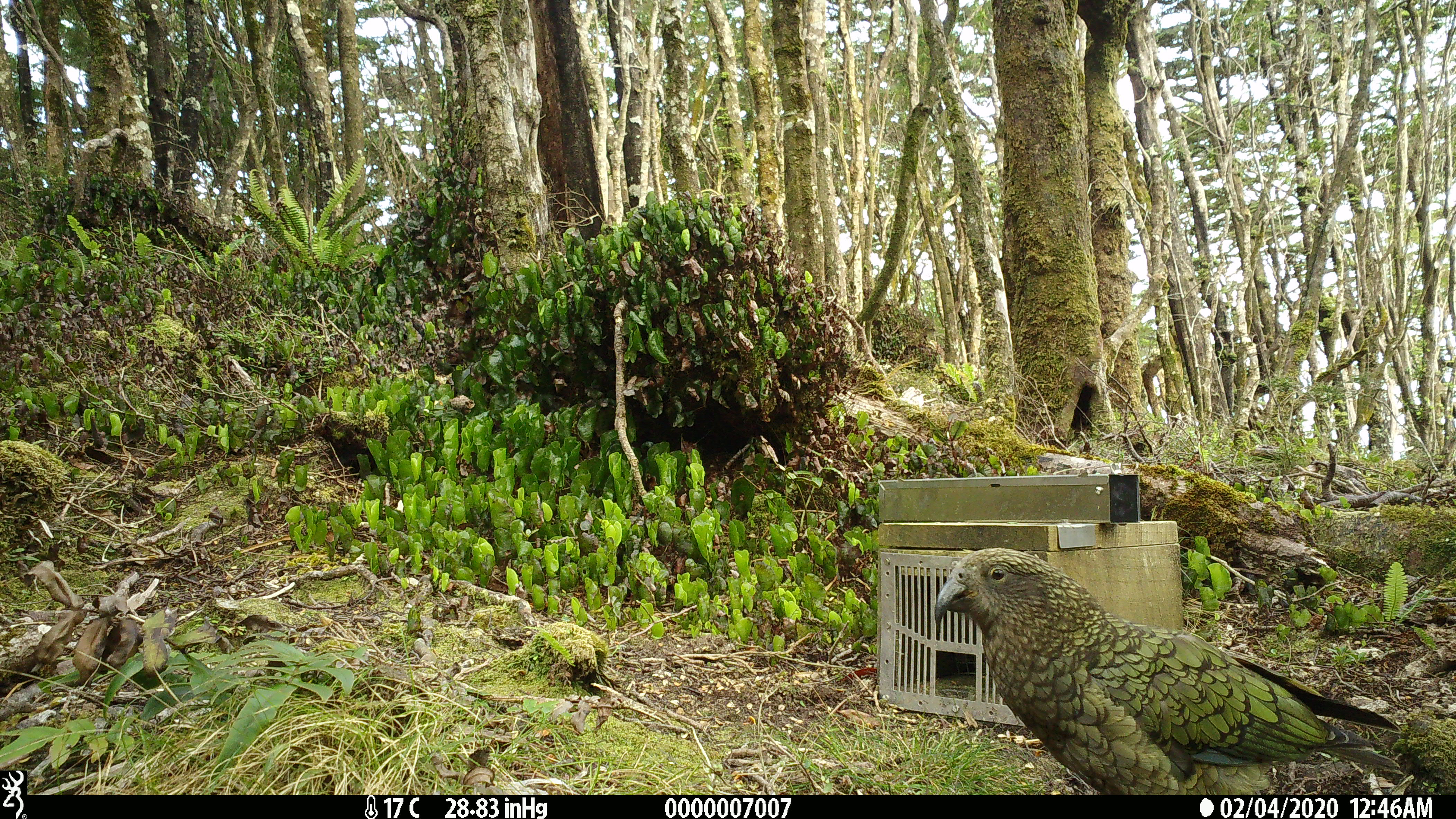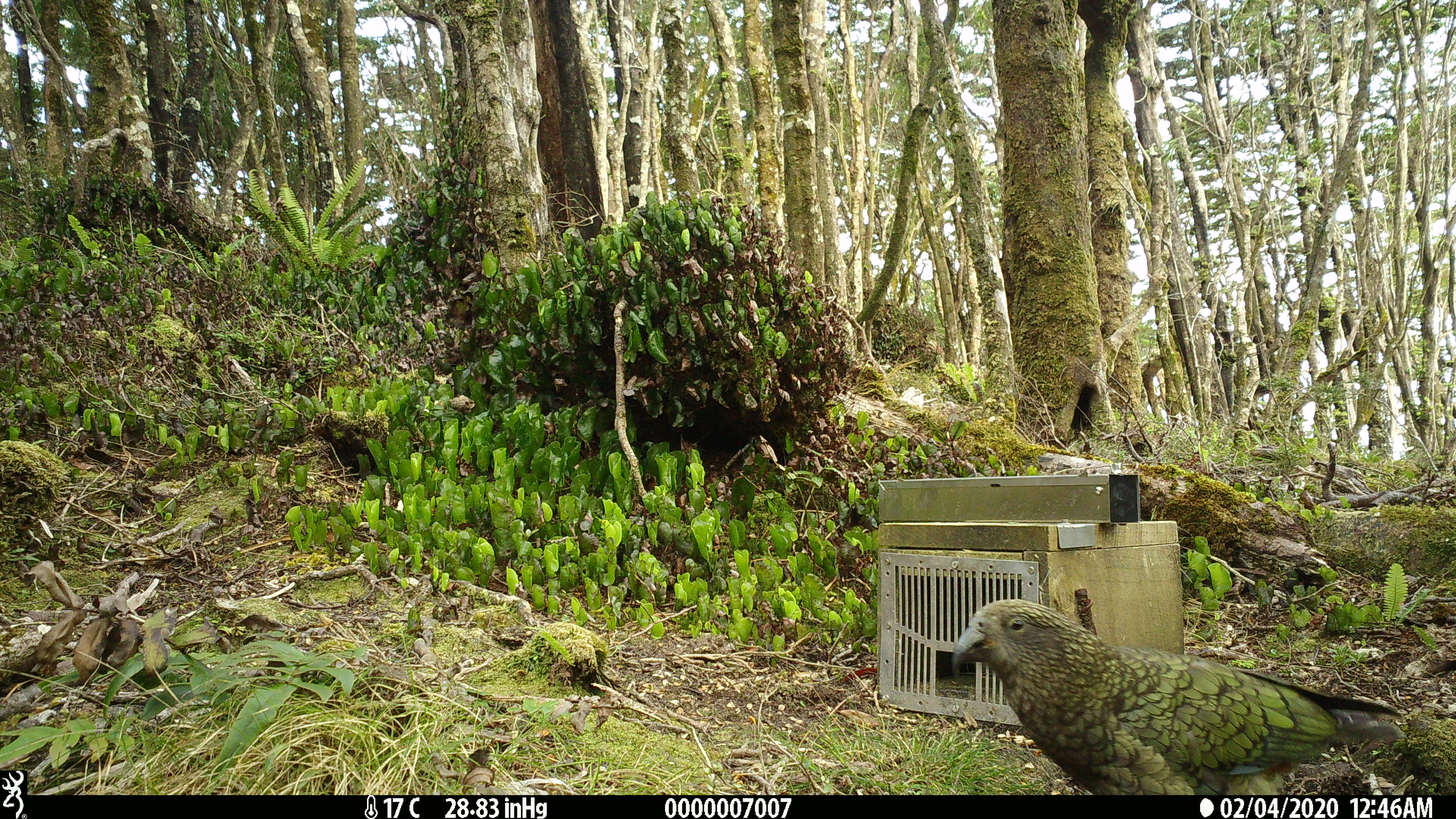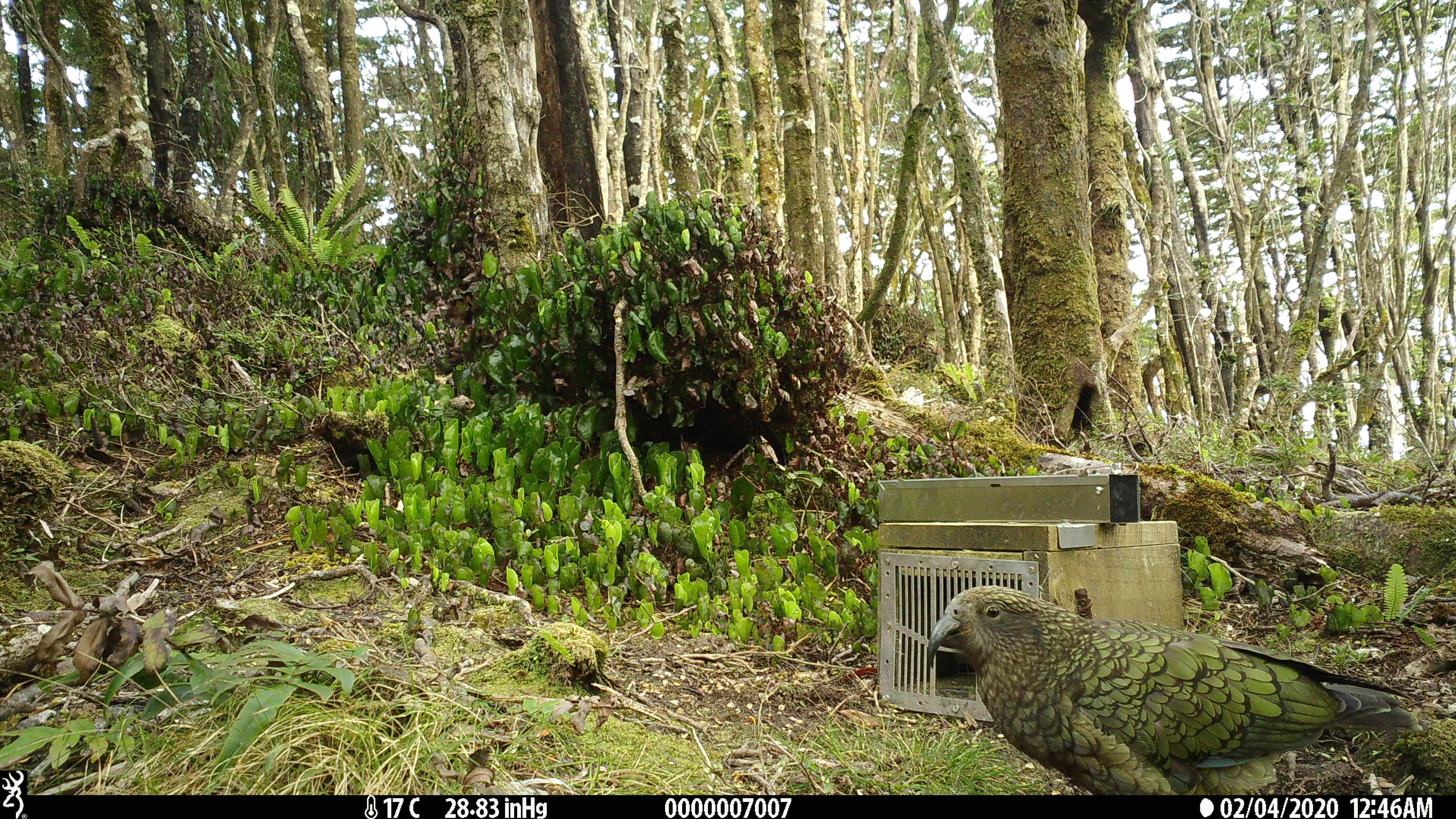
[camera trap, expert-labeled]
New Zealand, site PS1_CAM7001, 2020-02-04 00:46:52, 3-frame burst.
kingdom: Animalia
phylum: Chordata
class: Aves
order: Psittaciformes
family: Strigopidae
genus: Nestor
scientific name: Nestor notabilis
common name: kea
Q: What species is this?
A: Kea (Nestor notabilis).